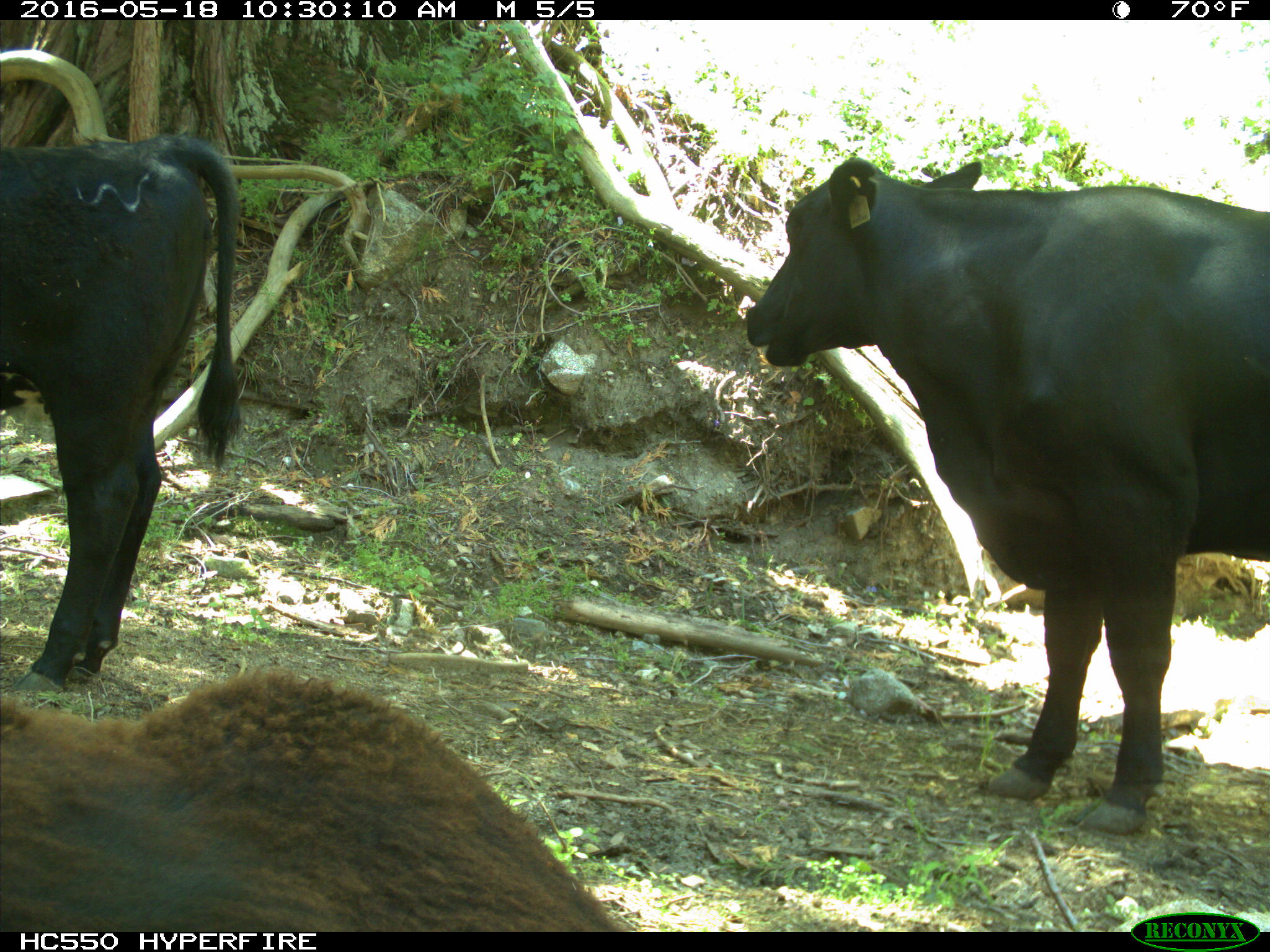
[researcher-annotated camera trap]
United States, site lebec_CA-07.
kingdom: Animalia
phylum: Chordata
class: Mammalia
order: Artiodactyla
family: Bovidae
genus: Bos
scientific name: Bos taurus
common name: domestic cow